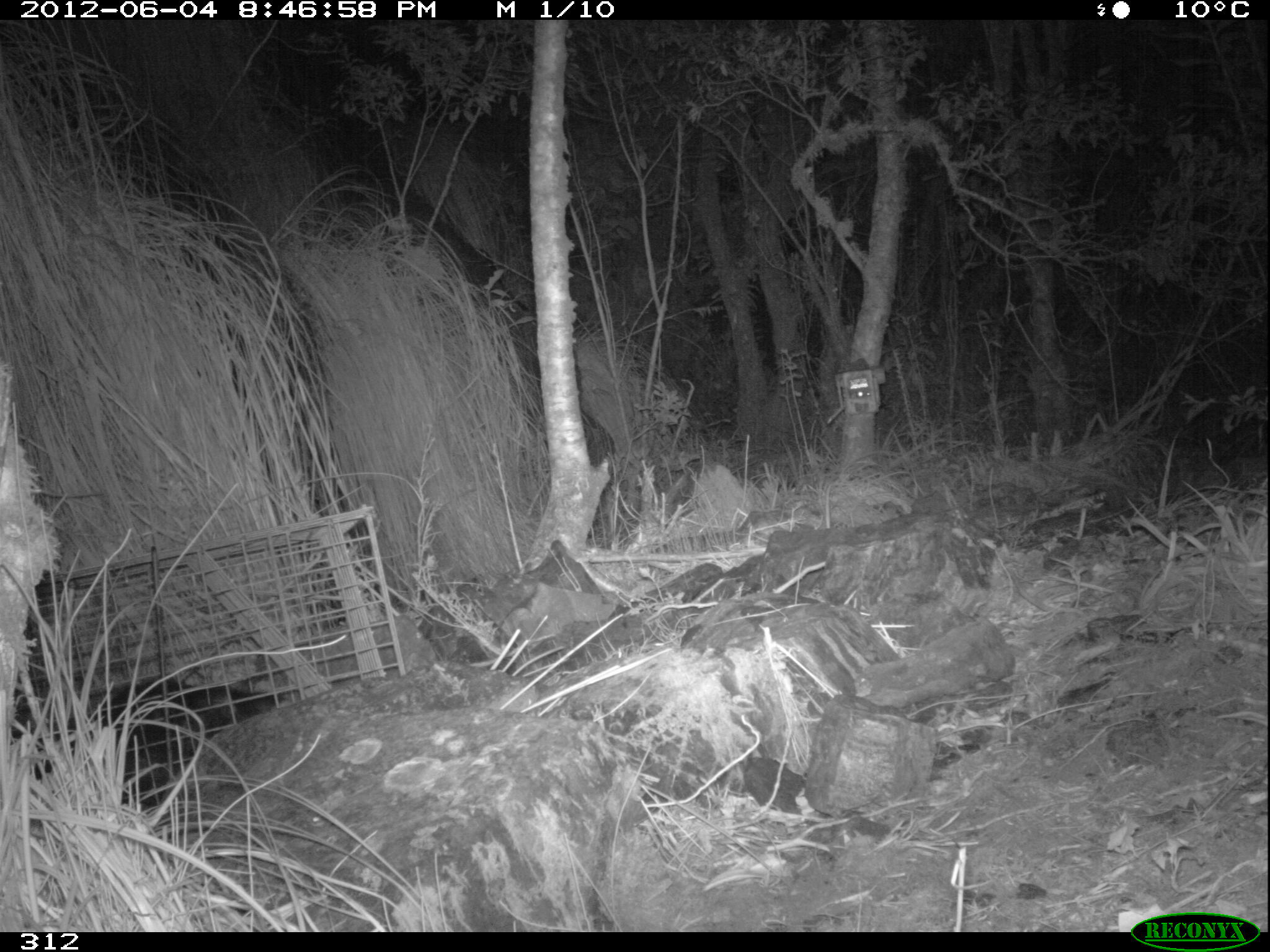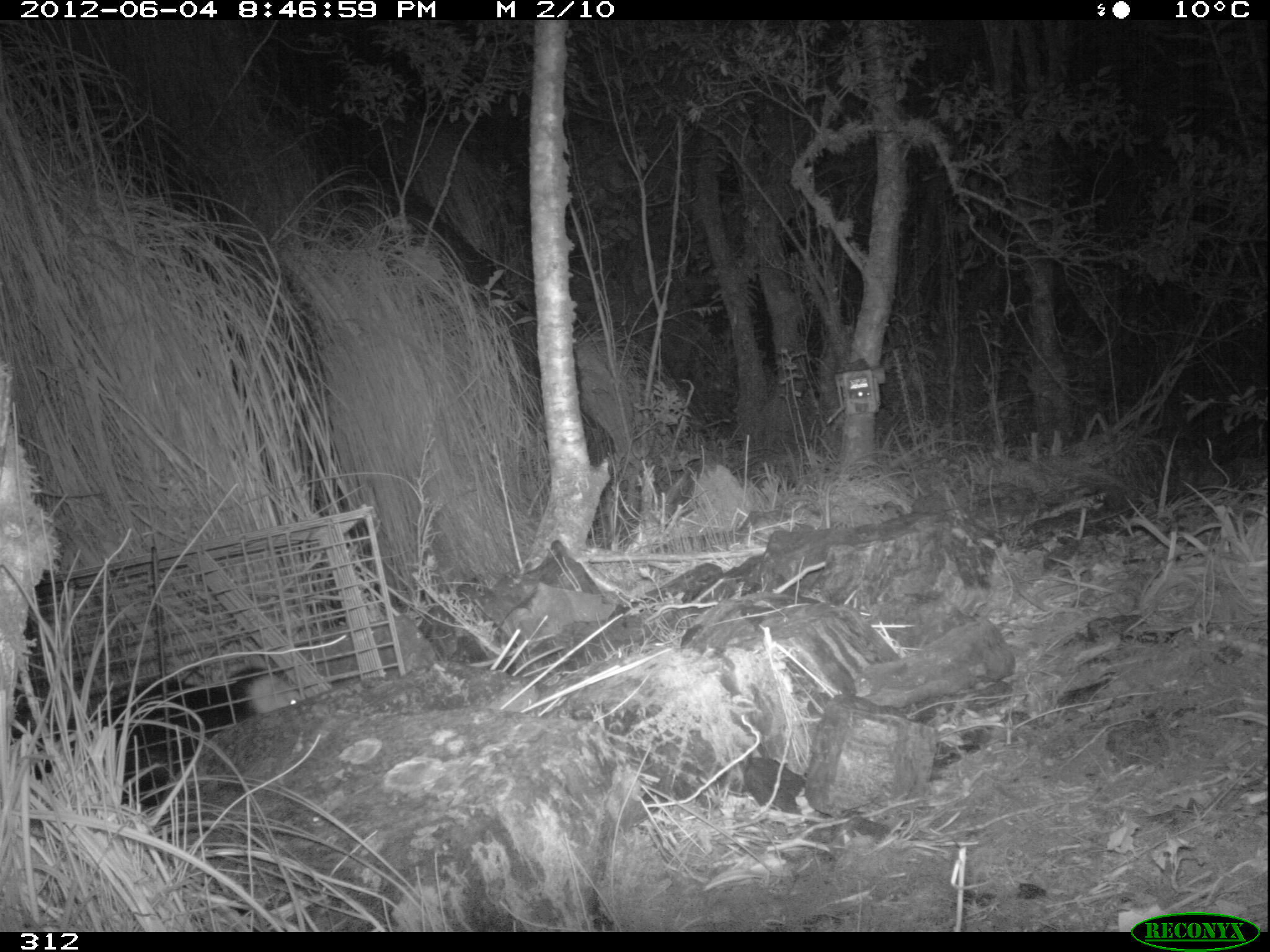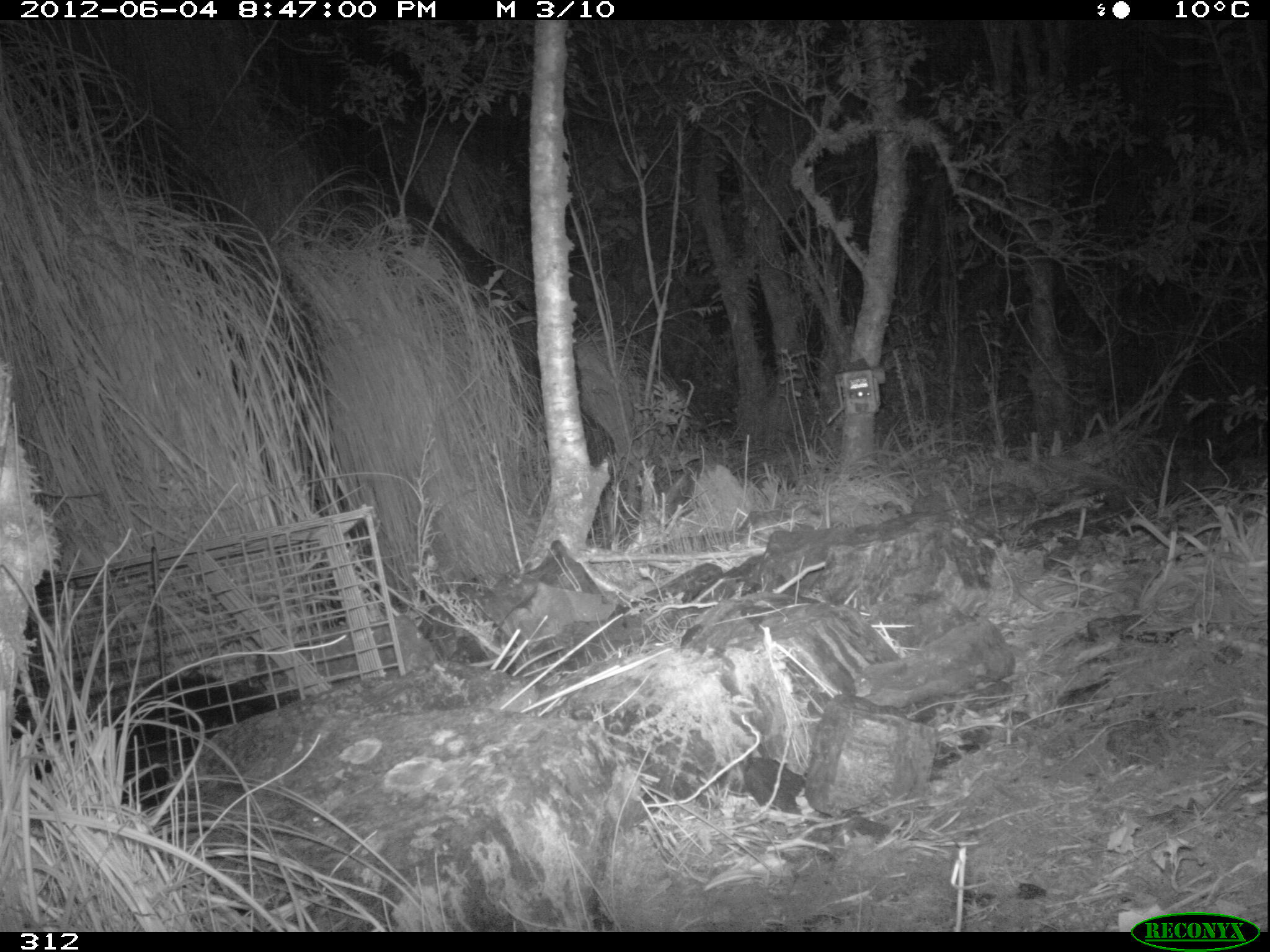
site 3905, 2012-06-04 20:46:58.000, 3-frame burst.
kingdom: Animalia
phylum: Chordata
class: Mammalia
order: Didelphimorphia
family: Didelphidae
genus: Didelphis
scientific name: Didelphis pernigra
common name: andean white-eared opossum